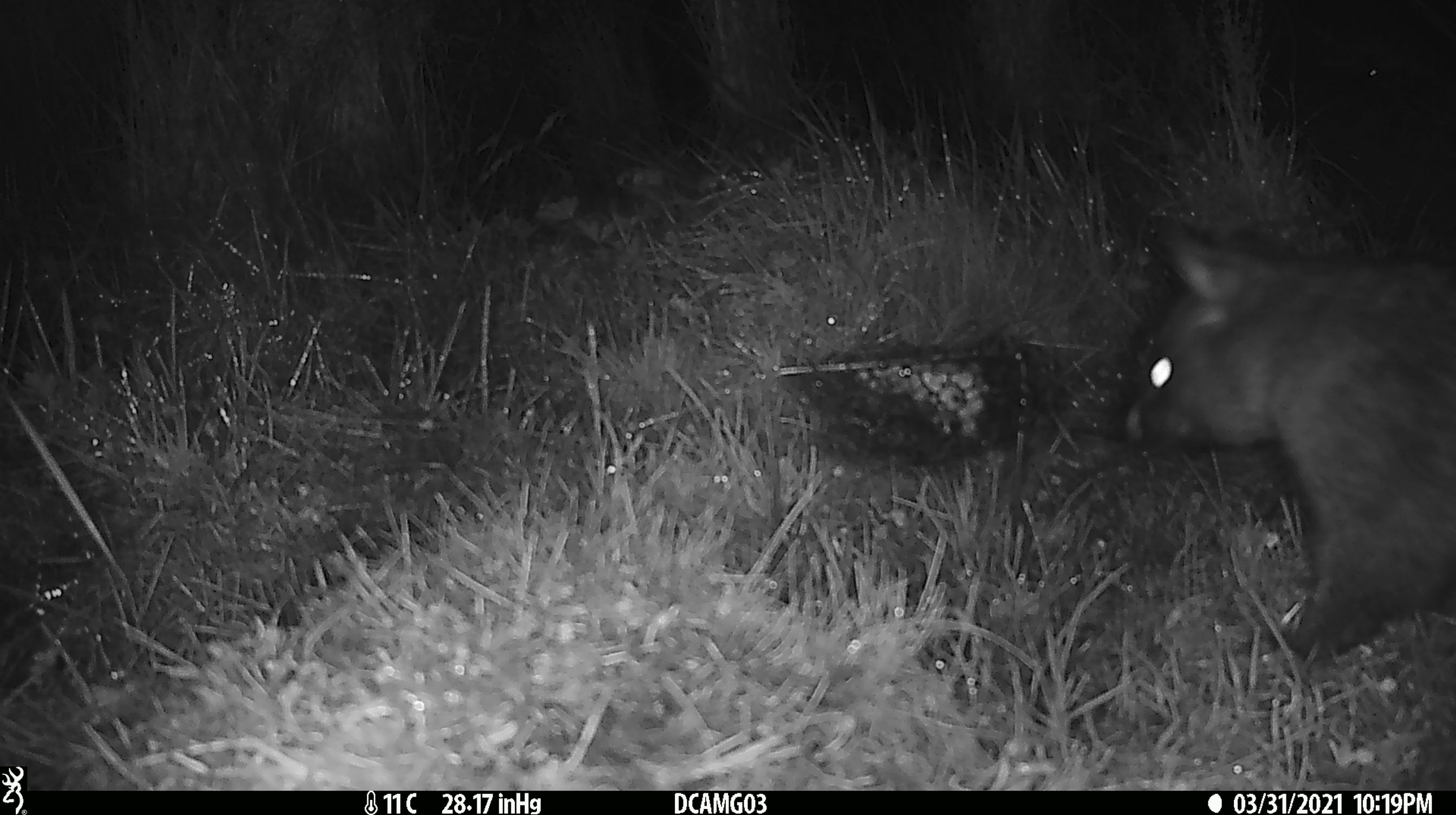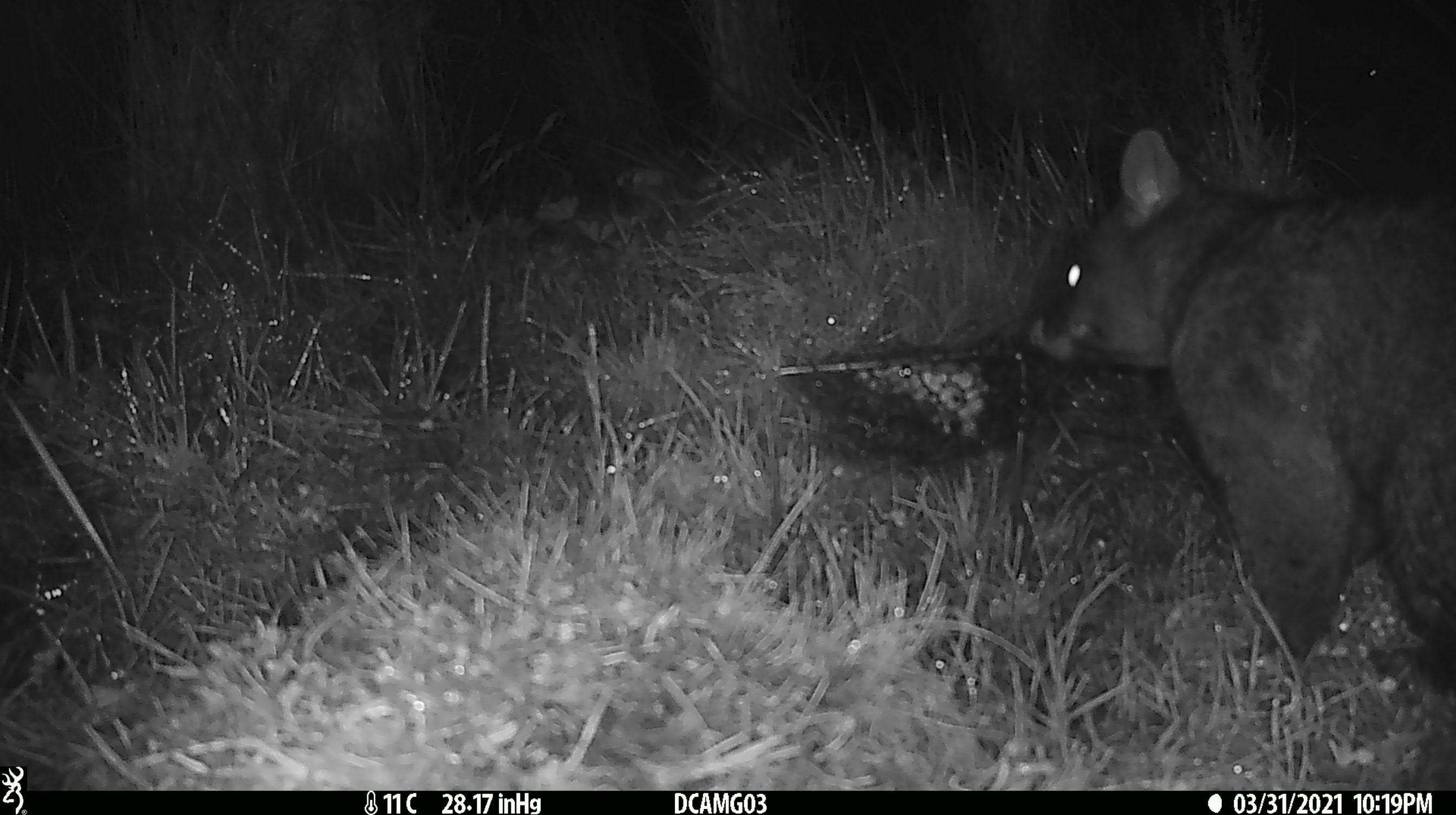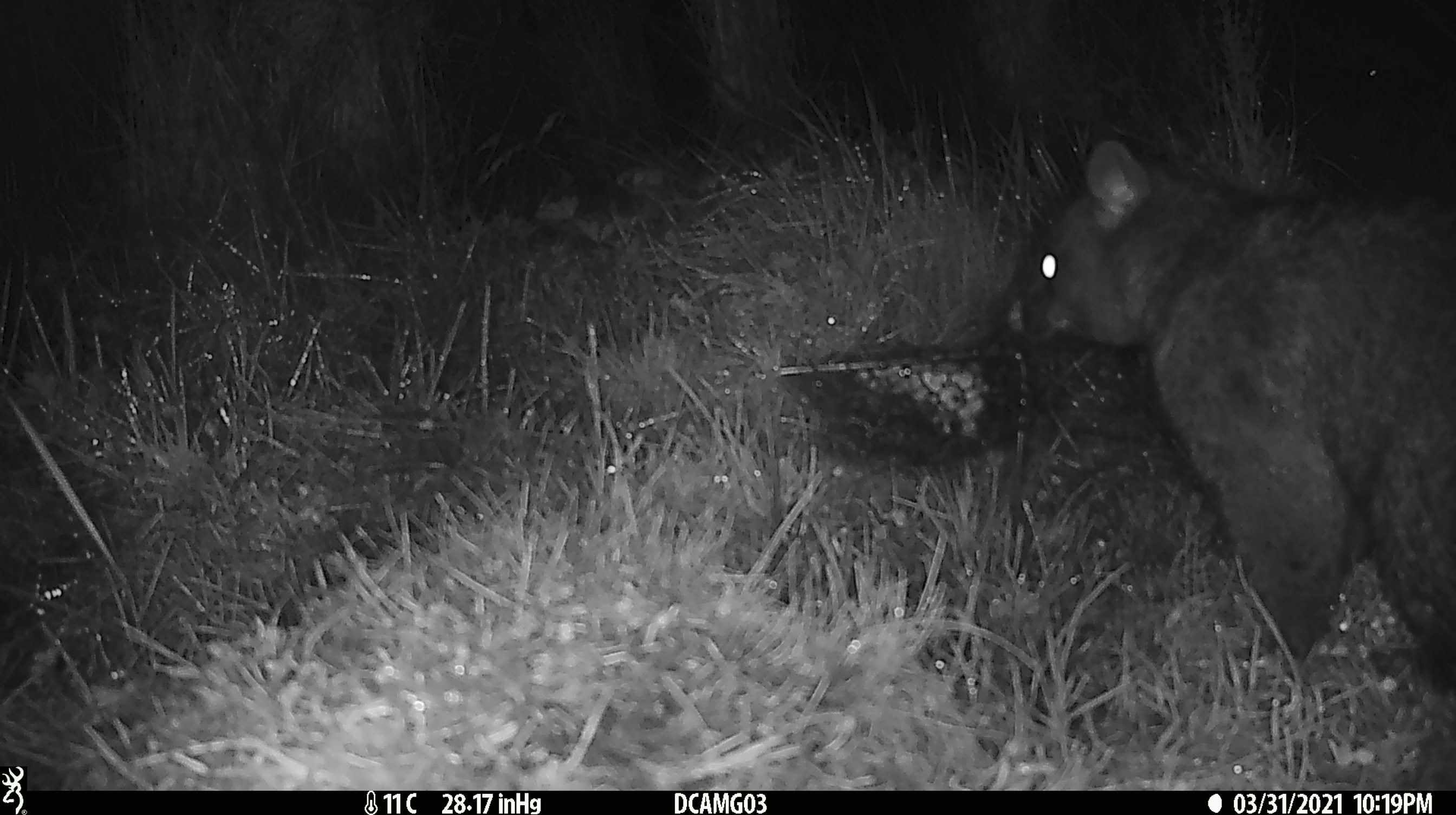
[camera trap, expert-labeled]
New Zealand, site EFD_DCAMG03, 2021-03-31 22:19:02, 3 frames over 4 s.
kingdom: Animalia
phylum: Chordata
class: Mammalia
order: Diprotodontia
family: Phalangeridae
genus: Trichosurus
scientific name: Trichosurus vulpecula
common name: common brushtail possum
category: possum